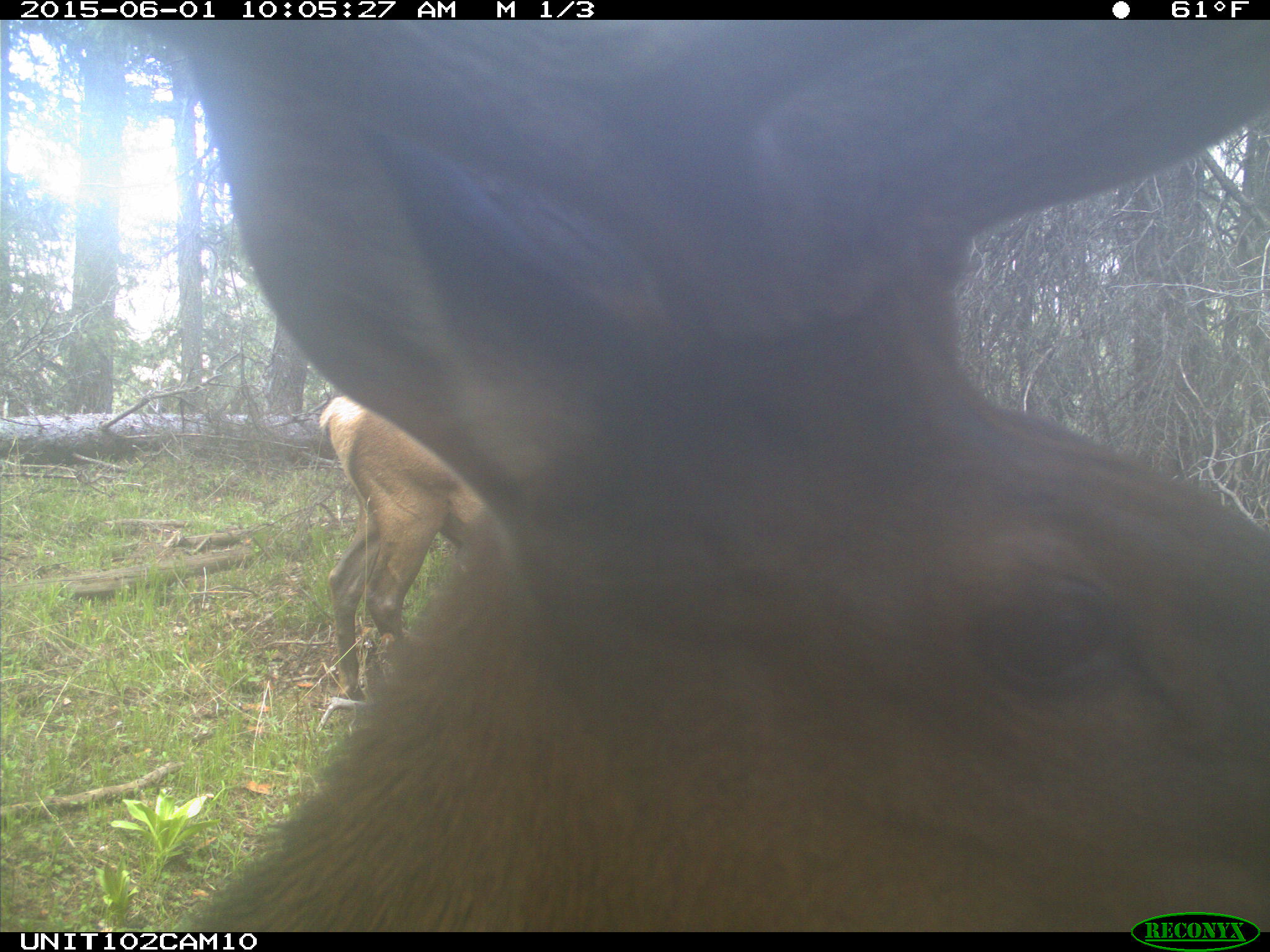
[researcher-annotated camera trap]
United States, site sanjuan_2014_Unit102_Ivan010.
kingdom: Animalia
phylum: Chordata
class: Mammalia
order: Artiodactyla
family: Cervidae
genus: Cervus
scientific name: Cervus elaphus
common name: red deer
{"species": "Cervus elaphus (red deer)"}